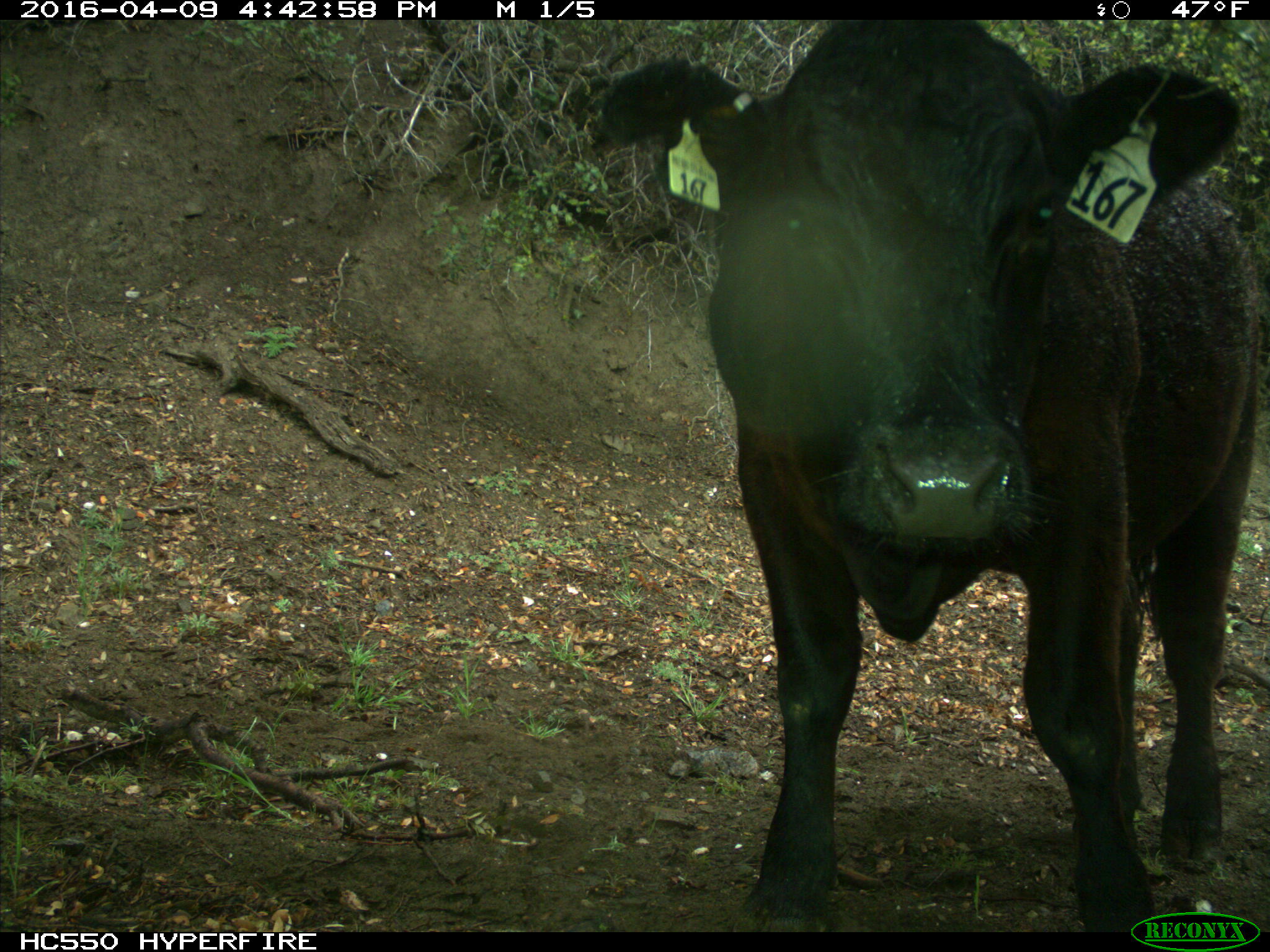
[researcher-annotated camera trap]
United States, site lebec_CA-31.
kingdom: Animalia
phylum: Chordata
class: Mammalia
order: Artiodactyla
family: Bovidae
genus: Bos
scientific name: Bos taurus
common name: domestic cow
Bos taurus (domestic cow).